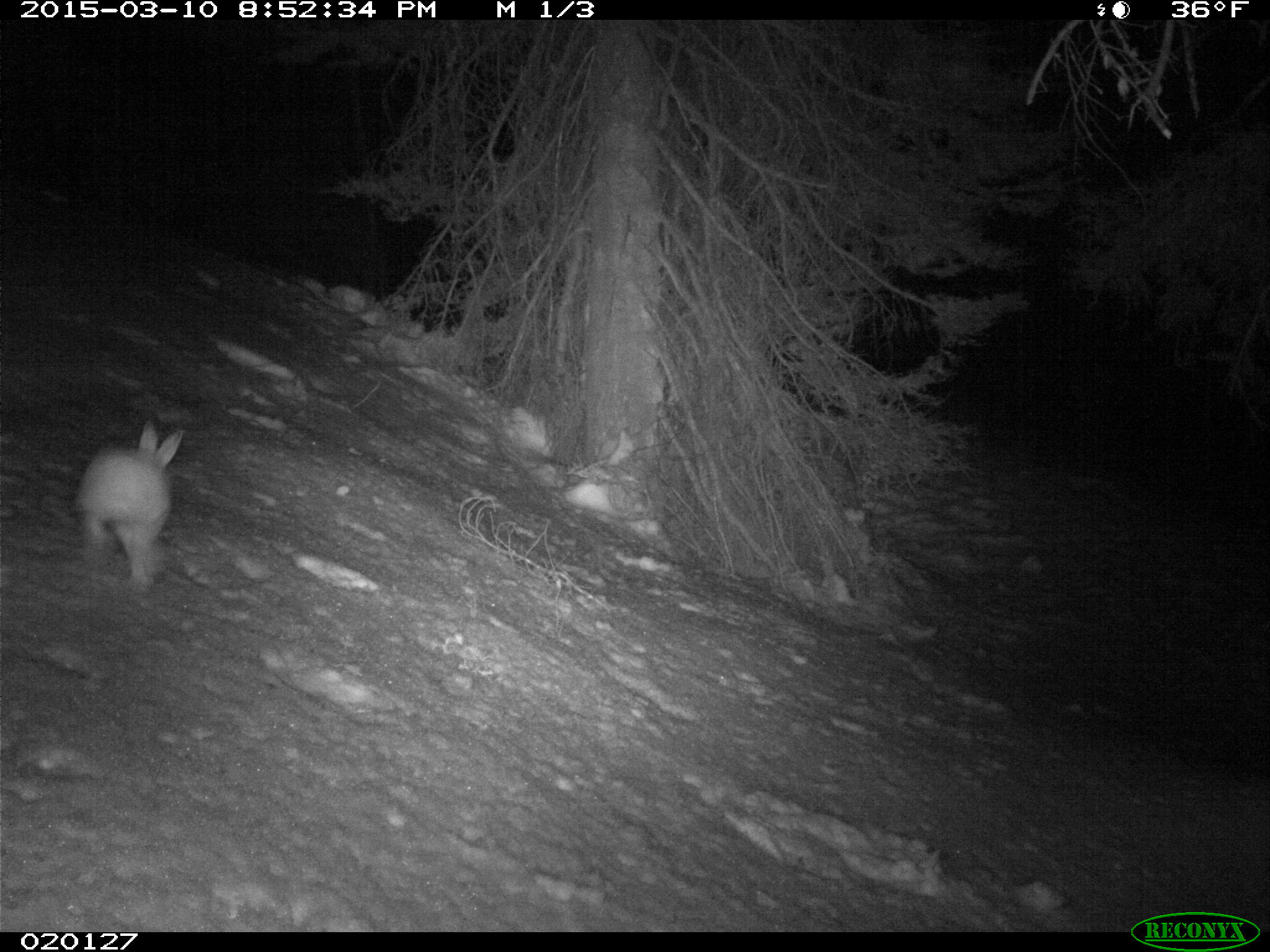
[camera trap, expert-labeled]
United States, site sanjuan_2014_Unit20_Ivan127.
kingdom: Animalia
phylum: Chordata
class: Mammalia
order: Lagomorpha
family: Leporidae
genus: Lepus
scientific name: Lepus americanus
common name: snowshoe hare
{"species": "Lepus americanus (snowshoe hare)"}